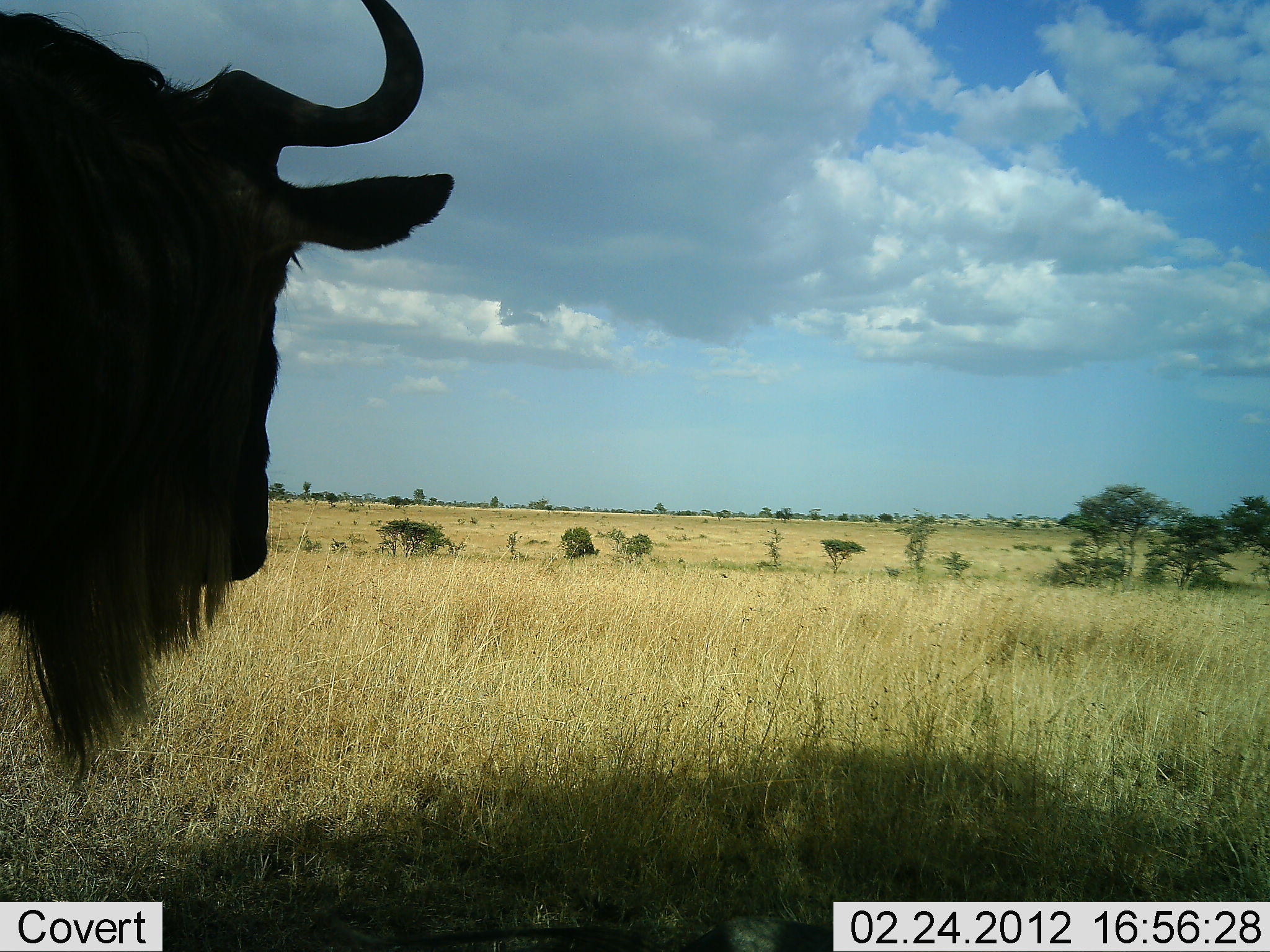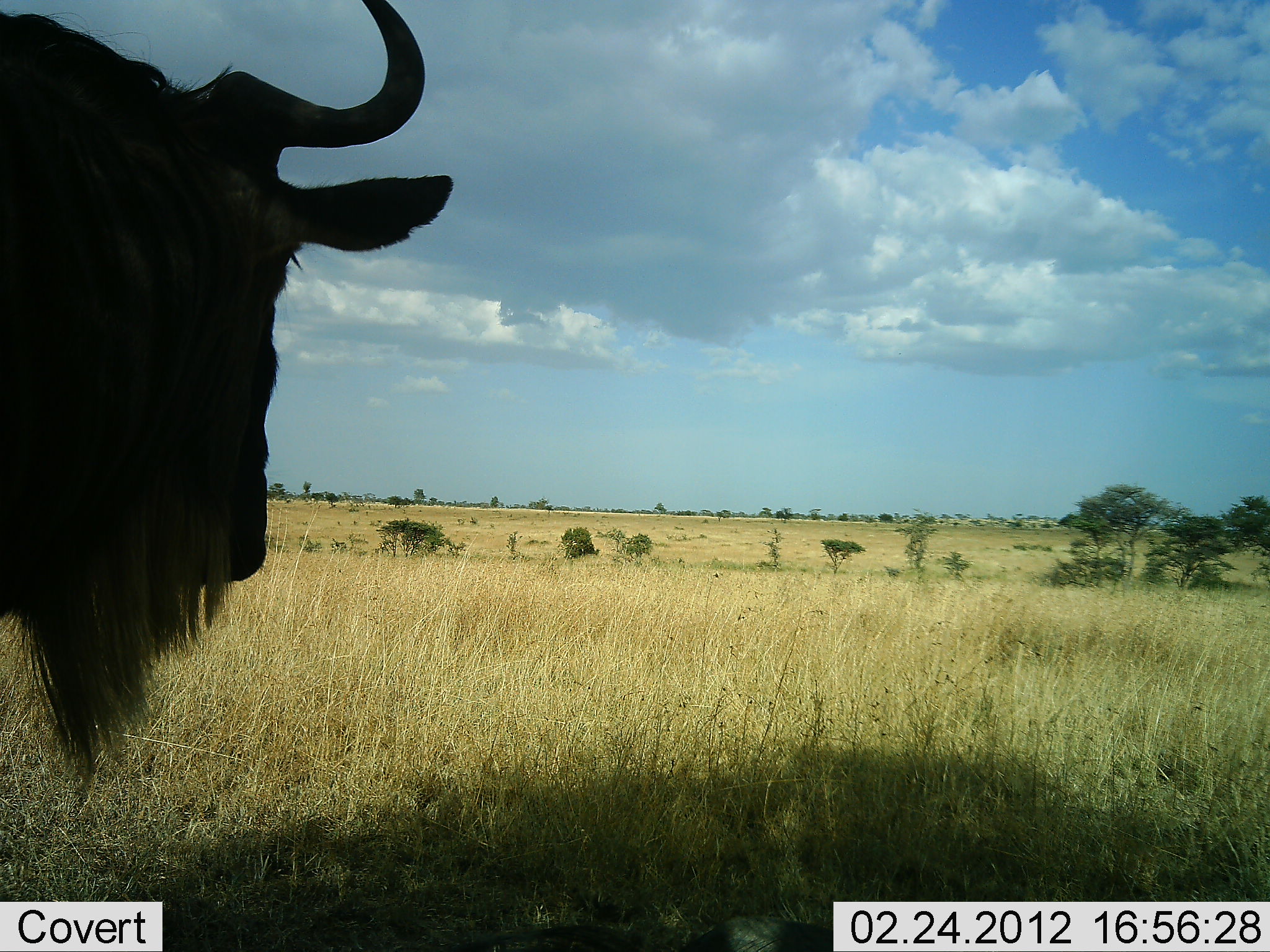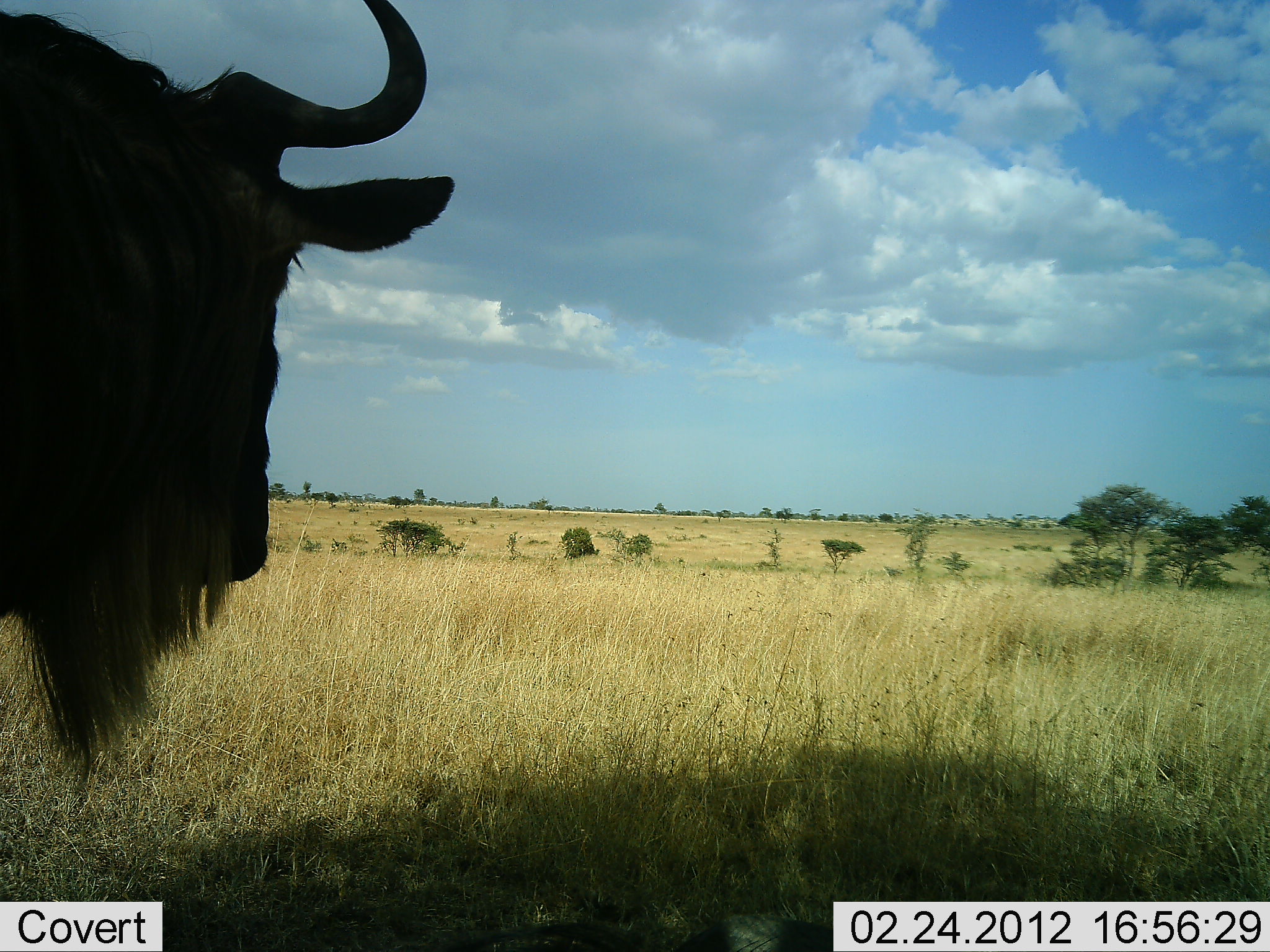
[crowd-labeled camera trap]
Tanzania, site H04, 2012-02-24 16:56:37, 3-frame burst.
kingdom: Animalia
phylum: Chordata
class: Mammalia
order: Artiodactyla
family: Bovidae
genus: Connochaetes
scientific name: Connochaetes taurinus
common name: blue wildebeest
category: wildebeest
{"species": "wildebeest (blue wildebeest) (Connochaetes taurinus)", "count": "1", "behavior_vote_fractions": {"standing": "100%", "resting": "0%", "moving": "0%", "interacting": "0%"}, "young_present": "0%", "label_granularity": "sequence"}